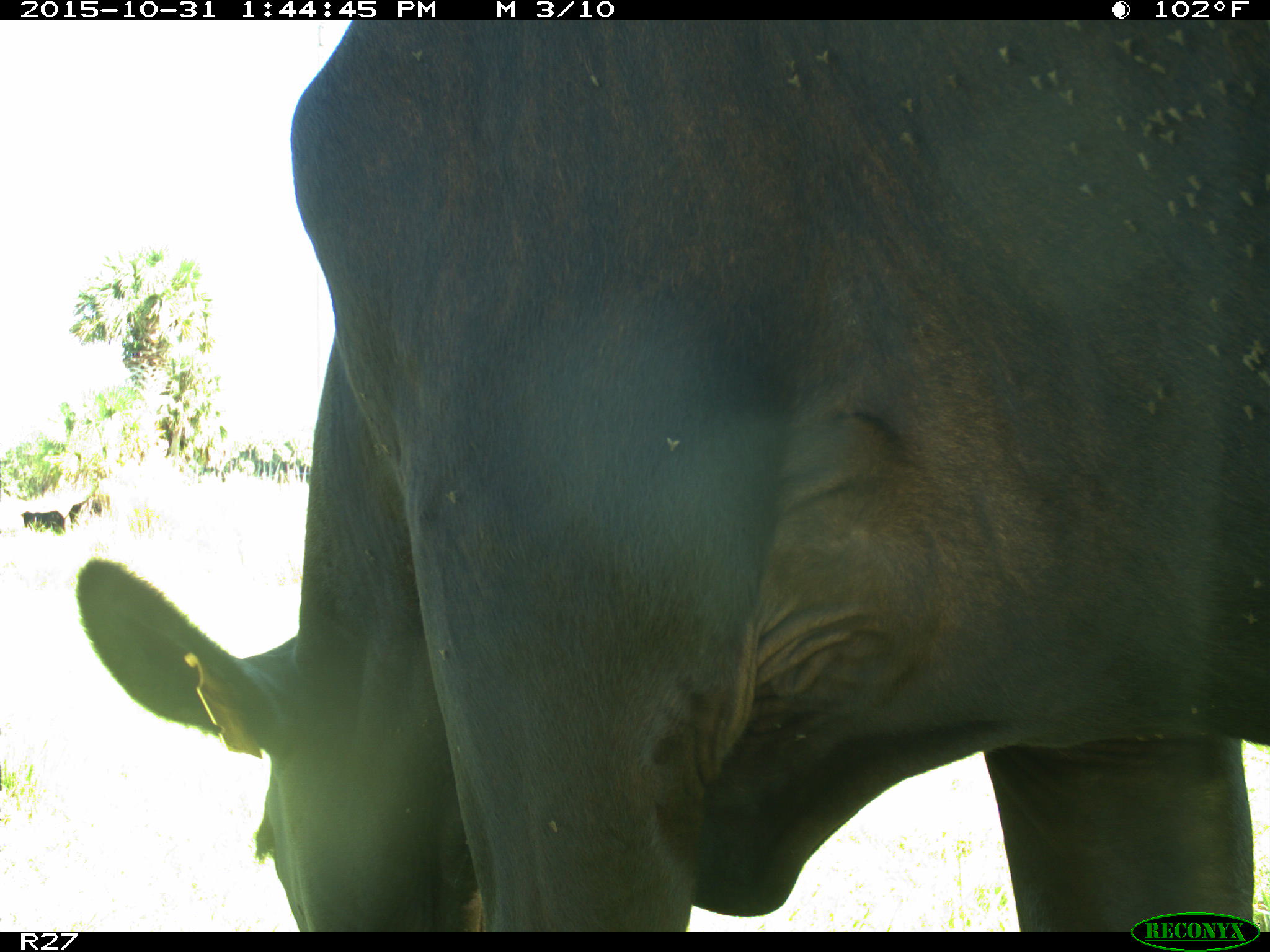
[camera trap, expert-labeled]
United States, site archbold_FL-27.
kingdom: Animalia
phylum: Chordata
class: Mammalia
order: Artiodactyla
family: Bovidae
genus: Bos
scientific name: Bos taurus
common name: domestic cow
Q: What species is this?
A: Bos taurus (domestic cow).